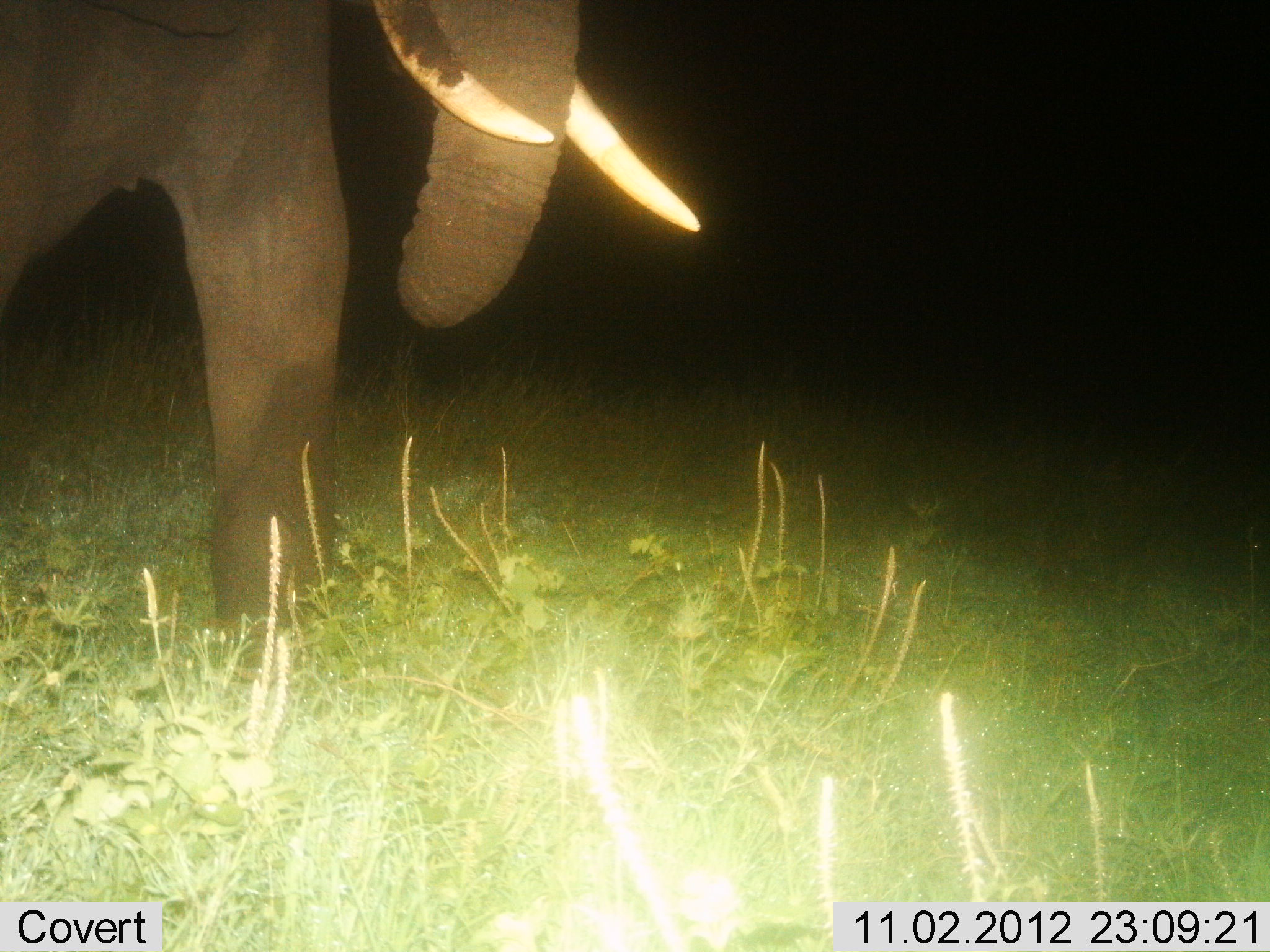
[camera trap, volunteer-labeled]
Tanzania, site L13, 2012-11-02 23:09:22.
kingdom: Animalia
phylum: Chordata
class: Mammalia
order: Proboscidea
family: Elephantidae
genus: Loxodonta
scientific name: Loxodonta africana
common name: african bush elephant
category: elephant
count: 1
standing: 55%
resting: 0%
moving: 45%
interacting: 0%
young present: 0%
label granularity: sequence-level